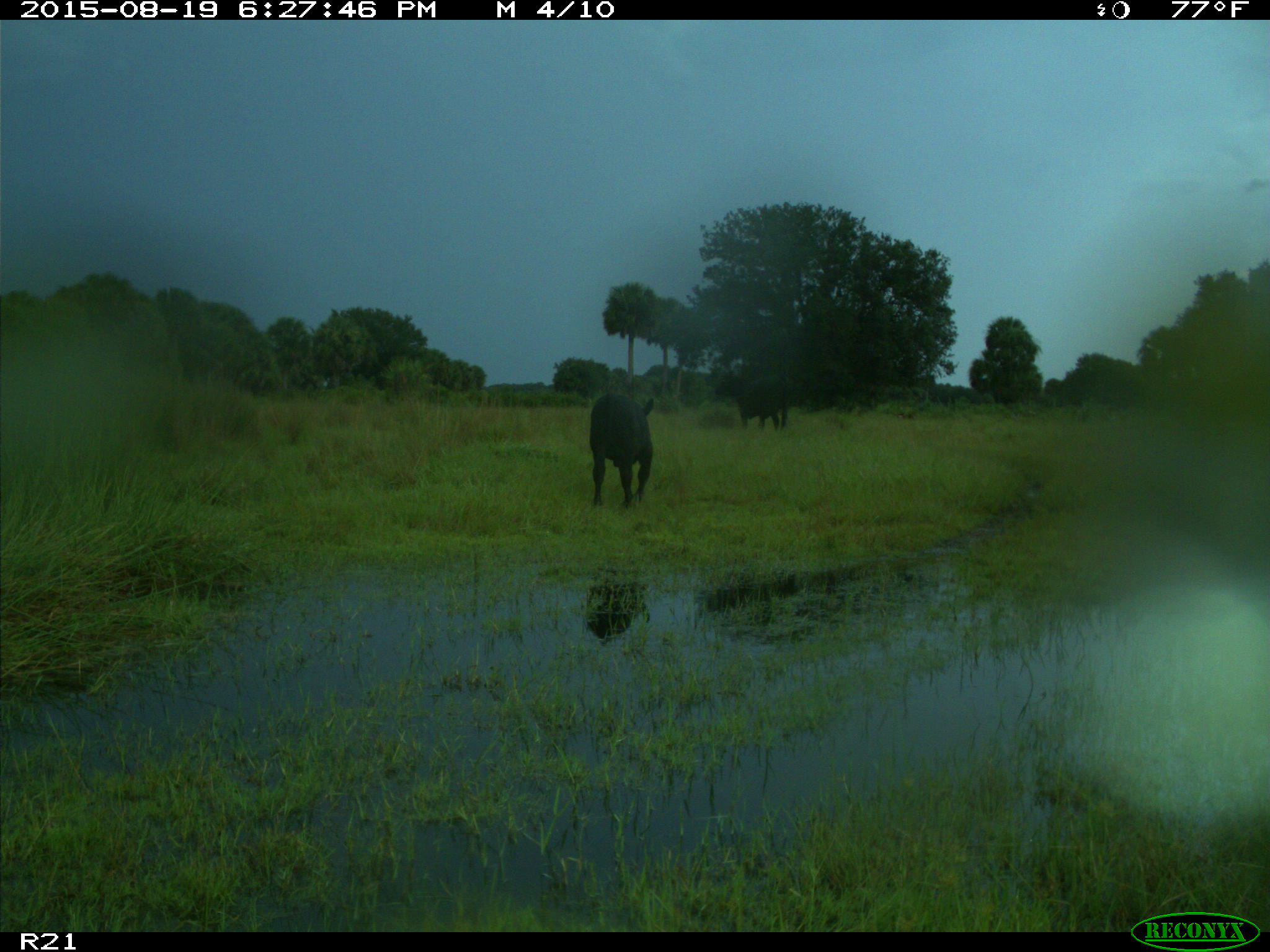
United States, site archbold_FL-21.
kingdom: Animalia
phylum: Chordata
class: Mammalia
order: Artiodactyla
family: Bovidae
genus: Bos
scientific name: Bos taurus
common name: domestic cow